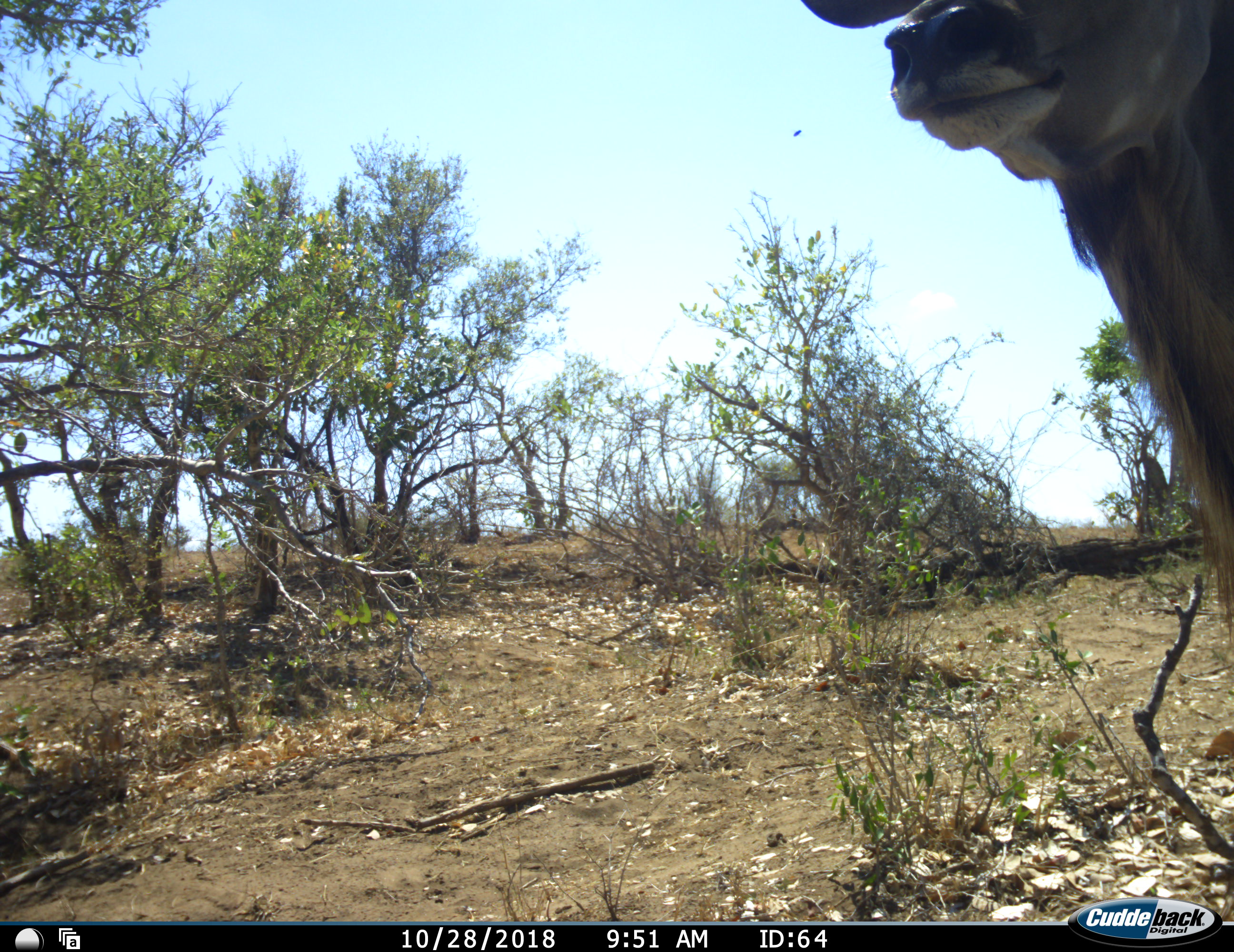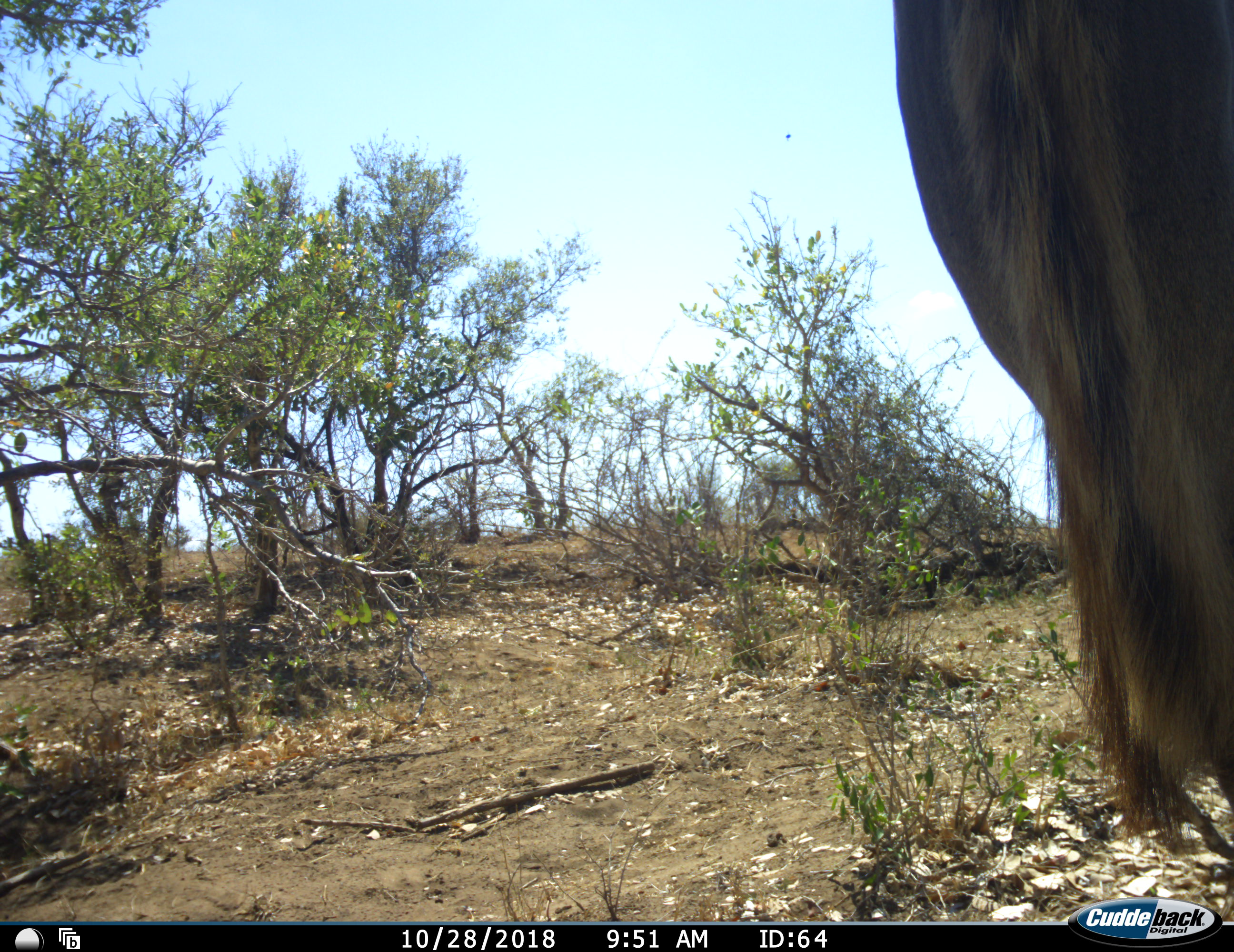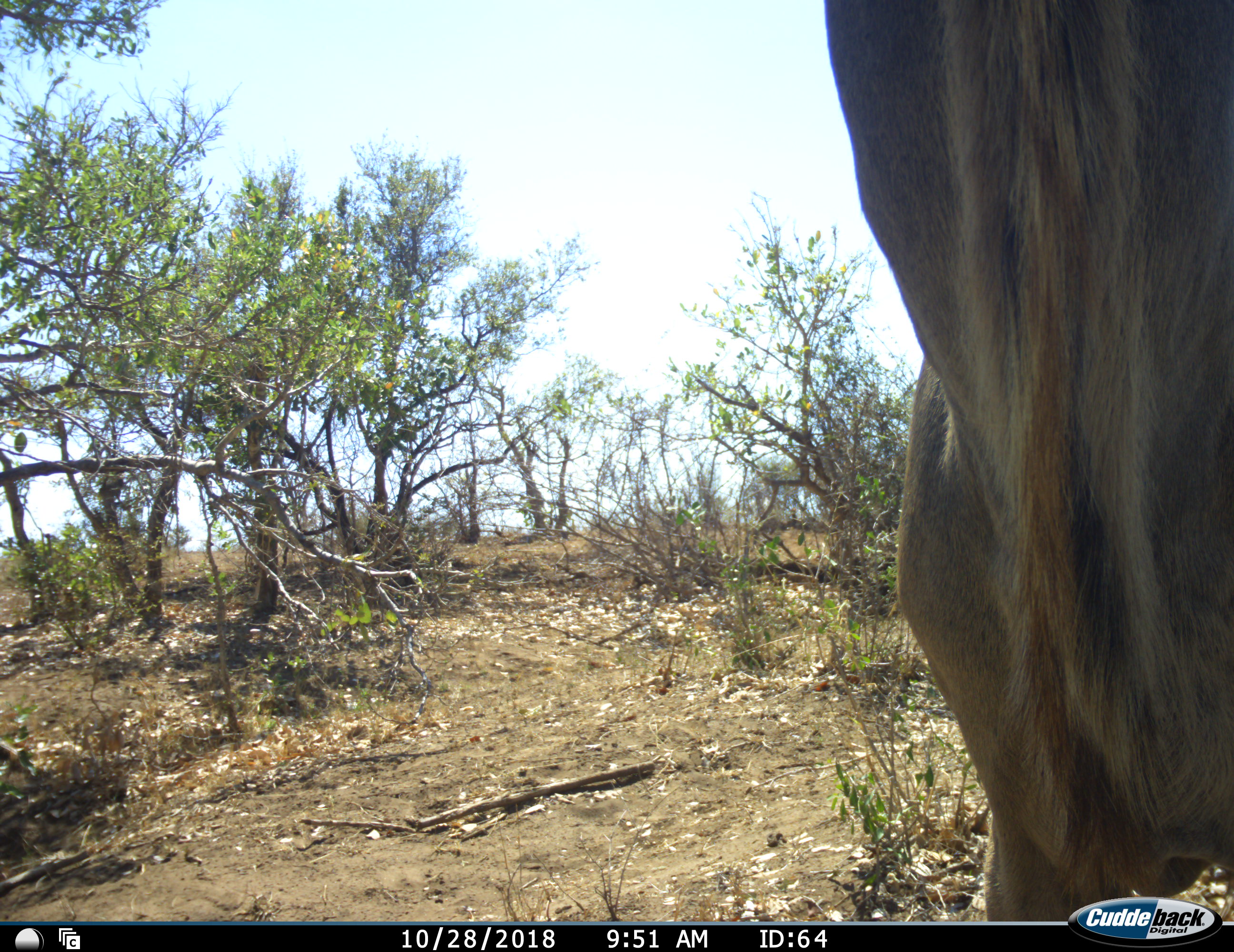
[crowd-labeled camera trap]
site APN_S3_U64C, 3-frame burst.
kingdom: Animalia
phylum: Chordata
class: Mammalia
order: Artiodactyla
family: Bovidae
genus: Tragelaphus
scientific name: Tragelaphus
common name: kudu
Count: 1.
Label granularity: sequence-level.